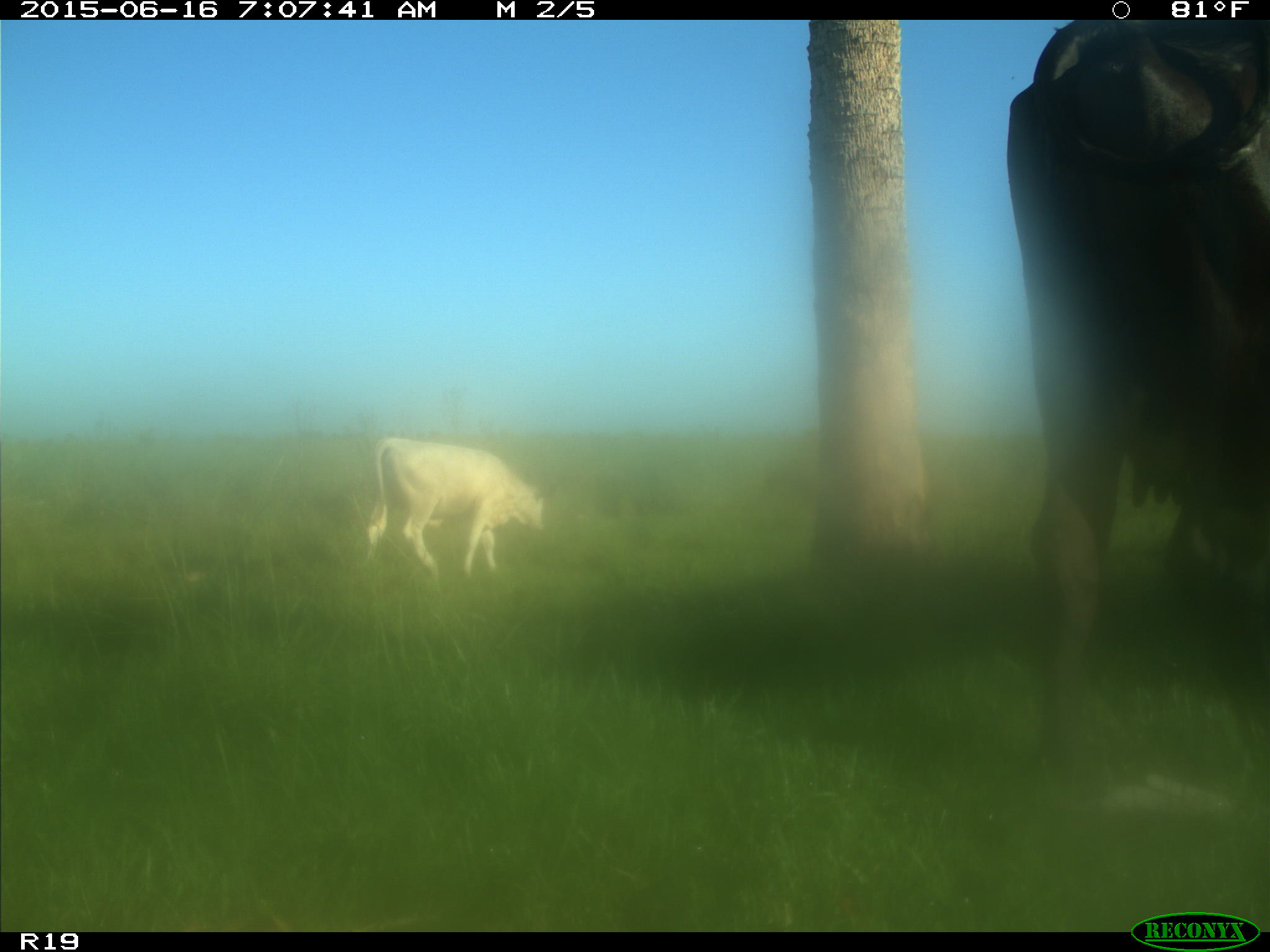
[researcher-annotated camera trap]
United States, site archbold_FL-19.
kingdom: Animalia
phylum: Chordata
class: Mammalia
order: Artiodactyla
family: Bovidae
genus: Bos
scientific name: Bos taurus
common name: domestic cow